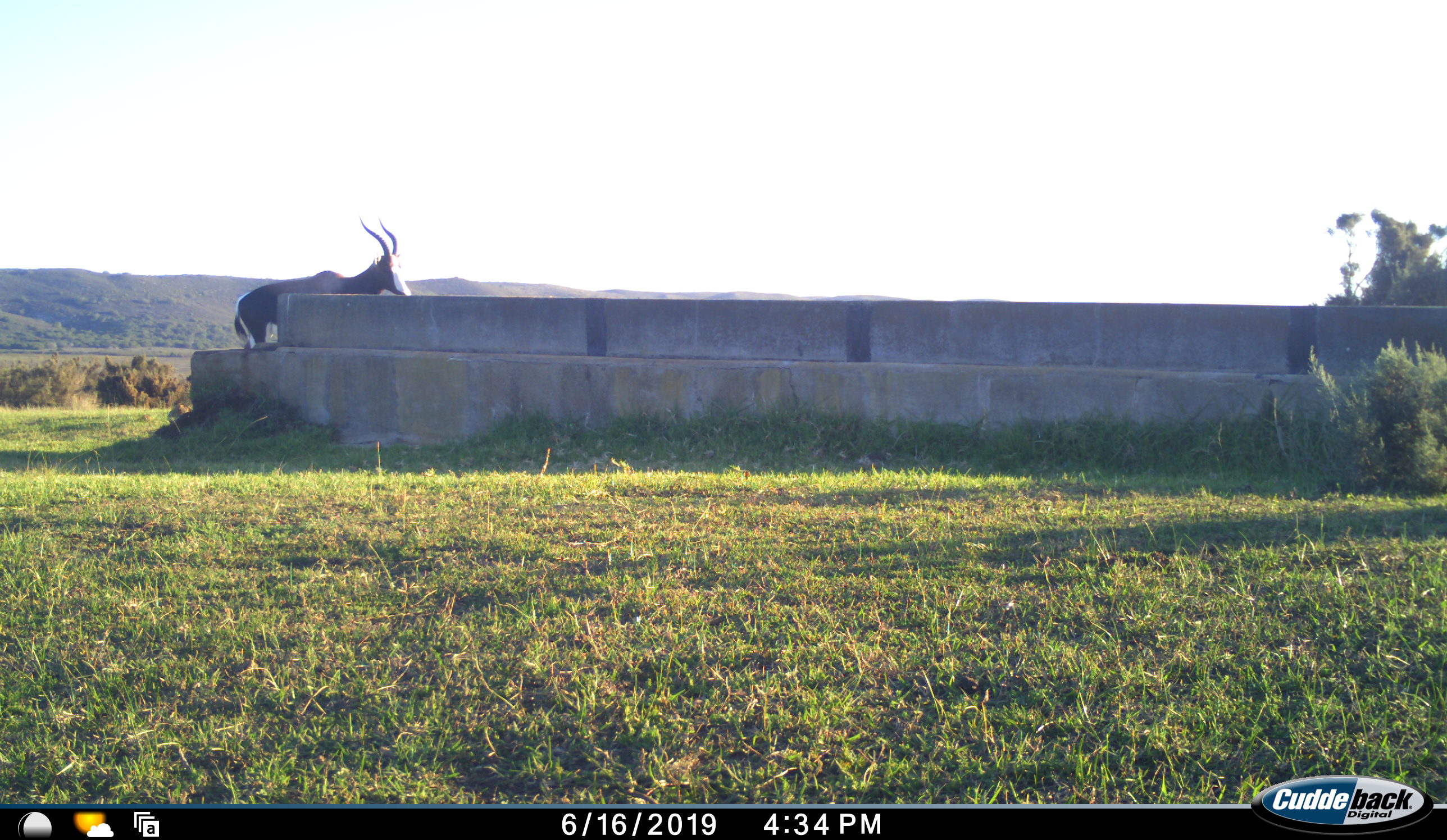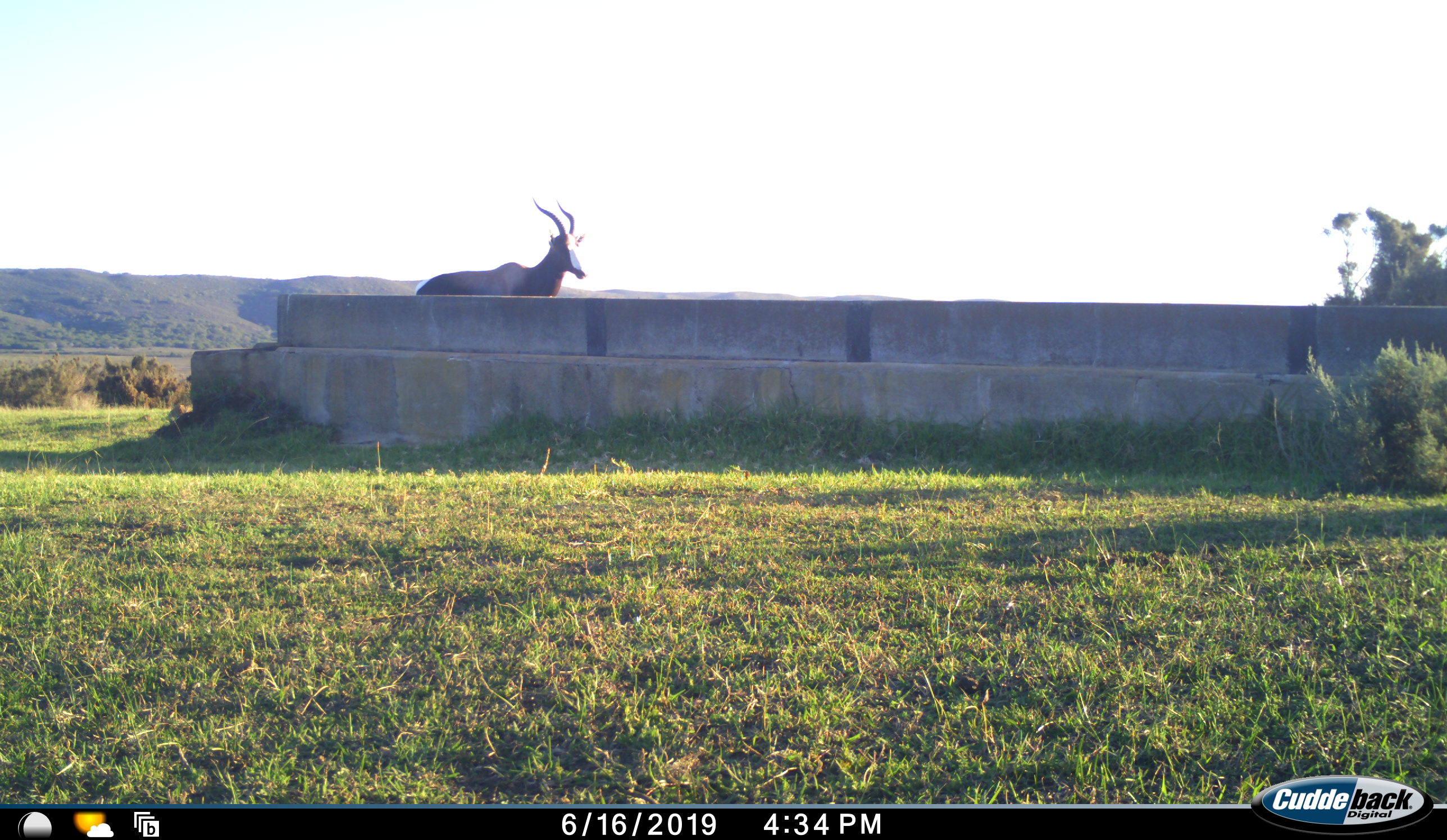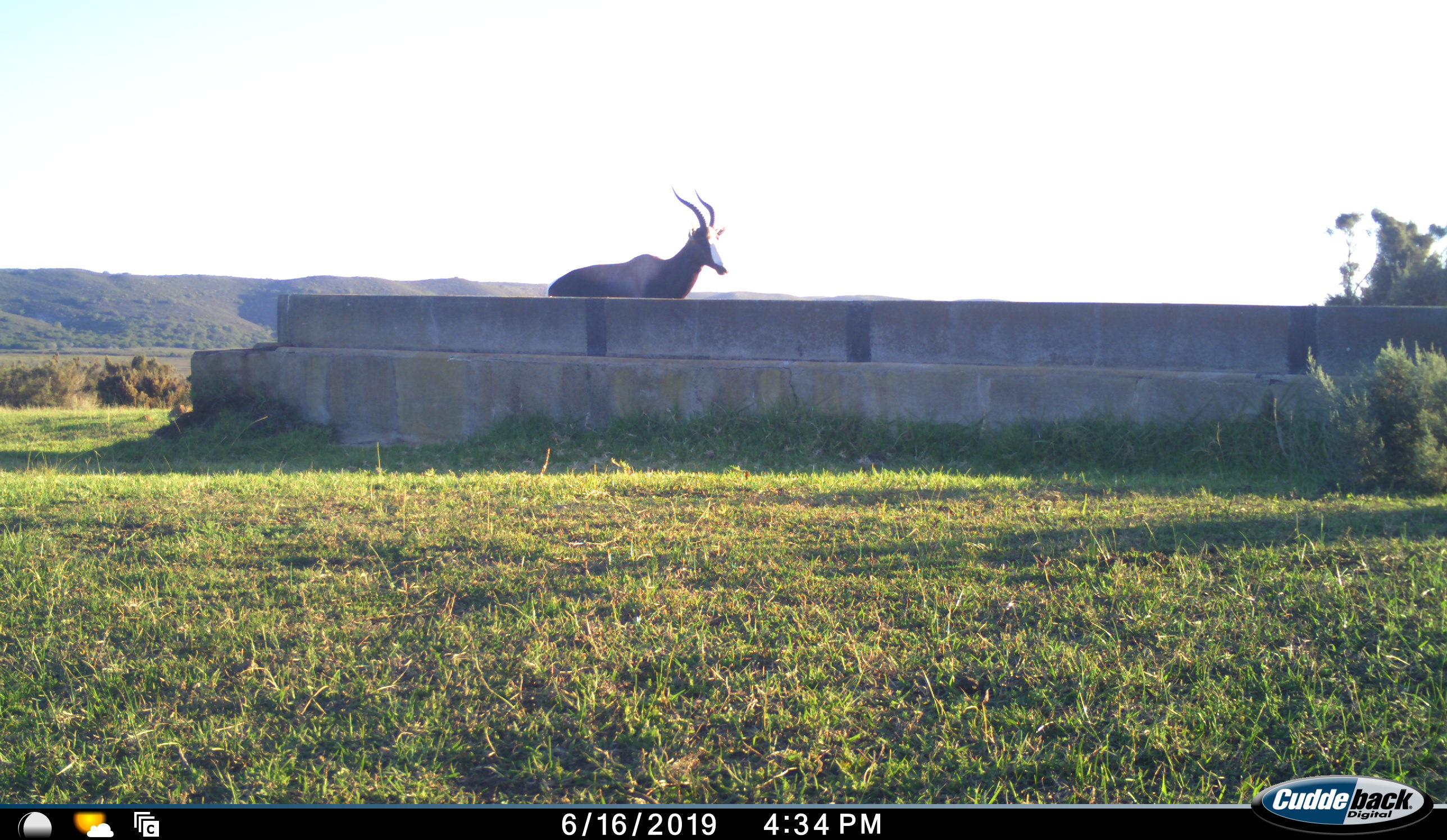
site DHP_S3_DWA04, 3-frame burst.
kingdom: Animalia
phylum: Chordata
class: Mammalia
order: Artiodactyla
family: Bovidae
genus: Damaliscus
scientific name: Damaliscus pygargus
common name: bontebok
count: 1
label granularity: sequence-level